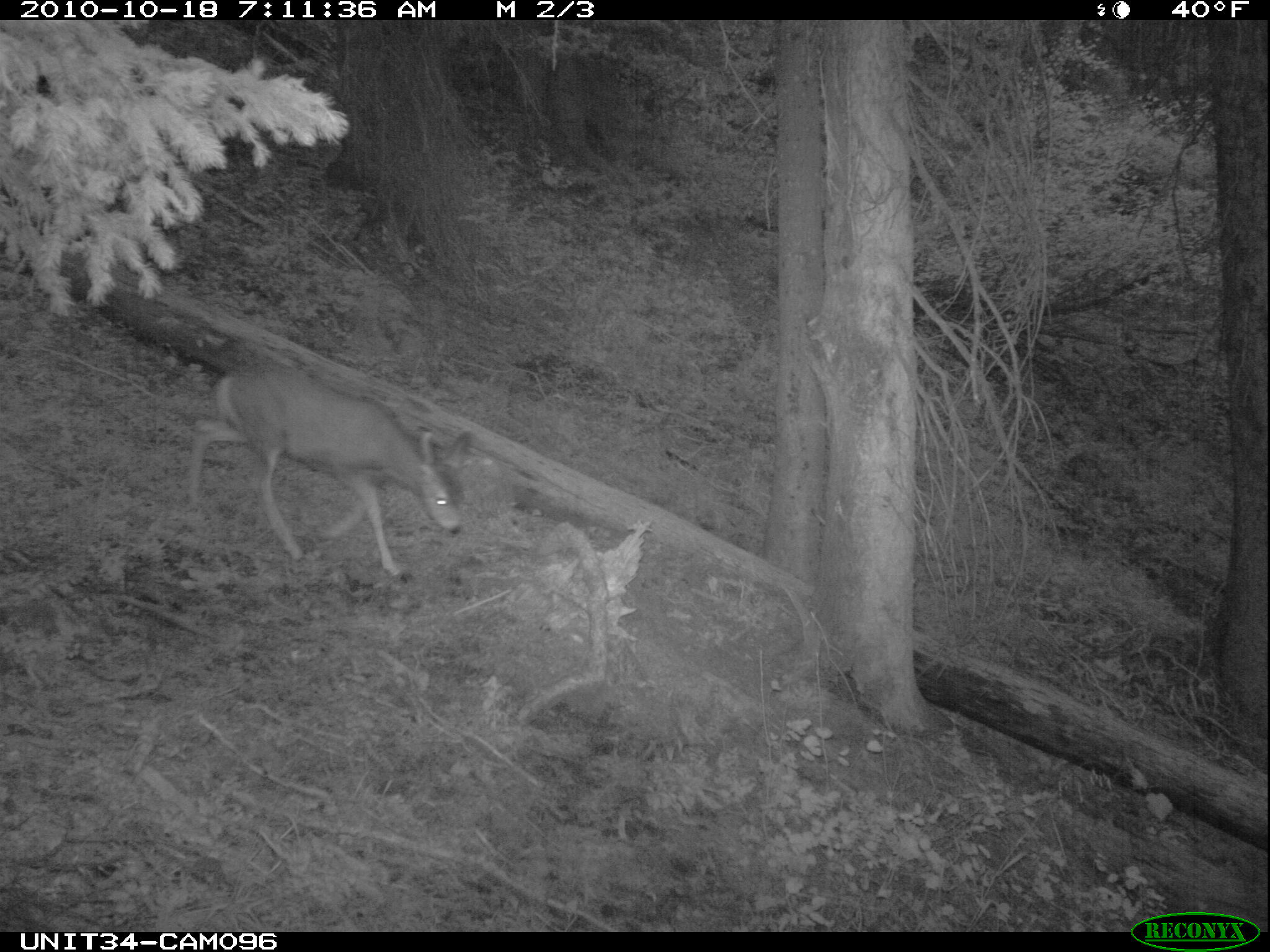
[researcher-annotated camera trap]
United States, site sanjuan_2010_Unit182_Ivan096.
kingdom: Animalia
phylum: Chordata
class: Mammalia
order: Artiodactyla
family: Cervidae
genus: Odocoileus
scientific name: Odocoileus hemionus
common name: mule deer